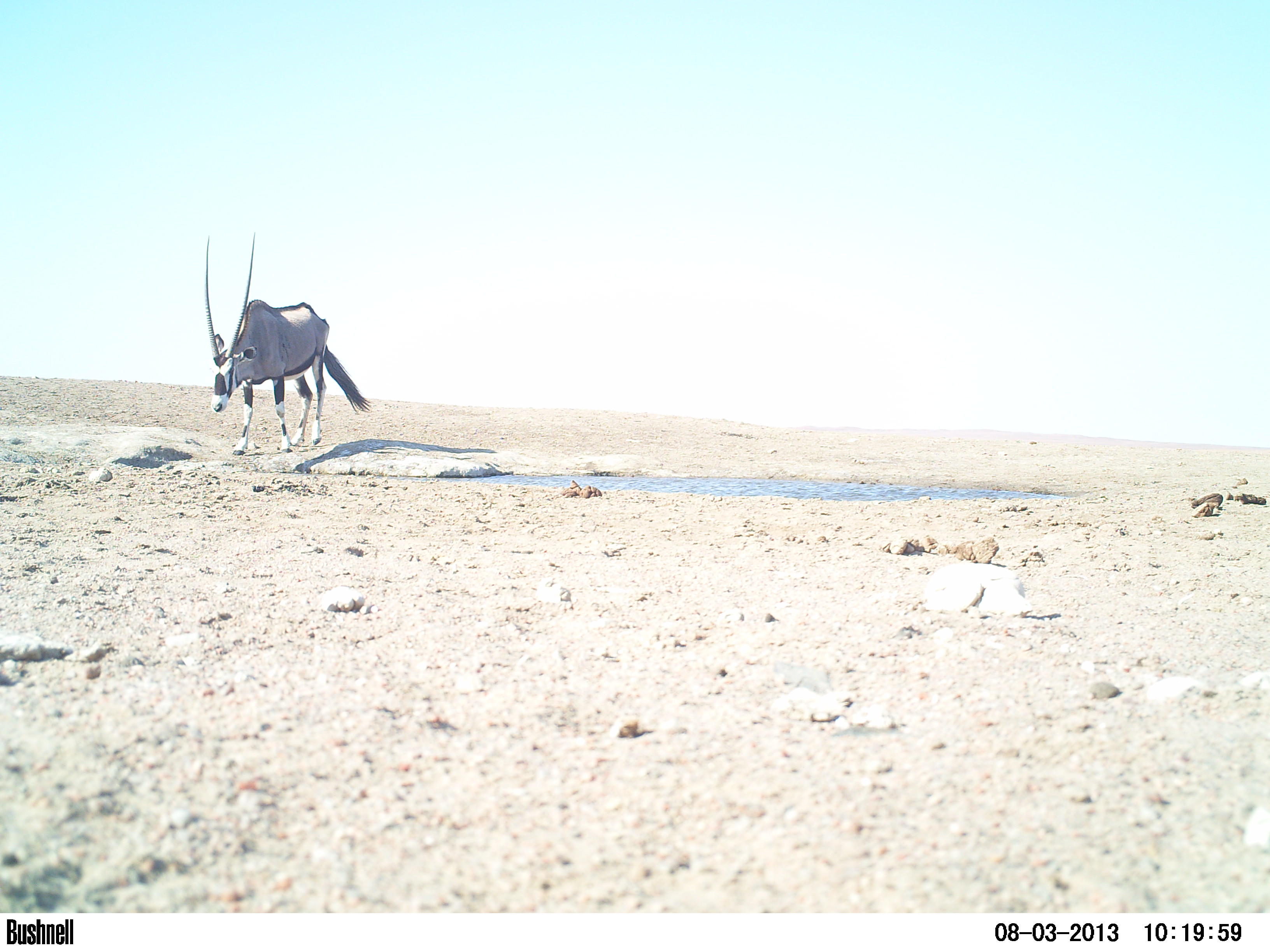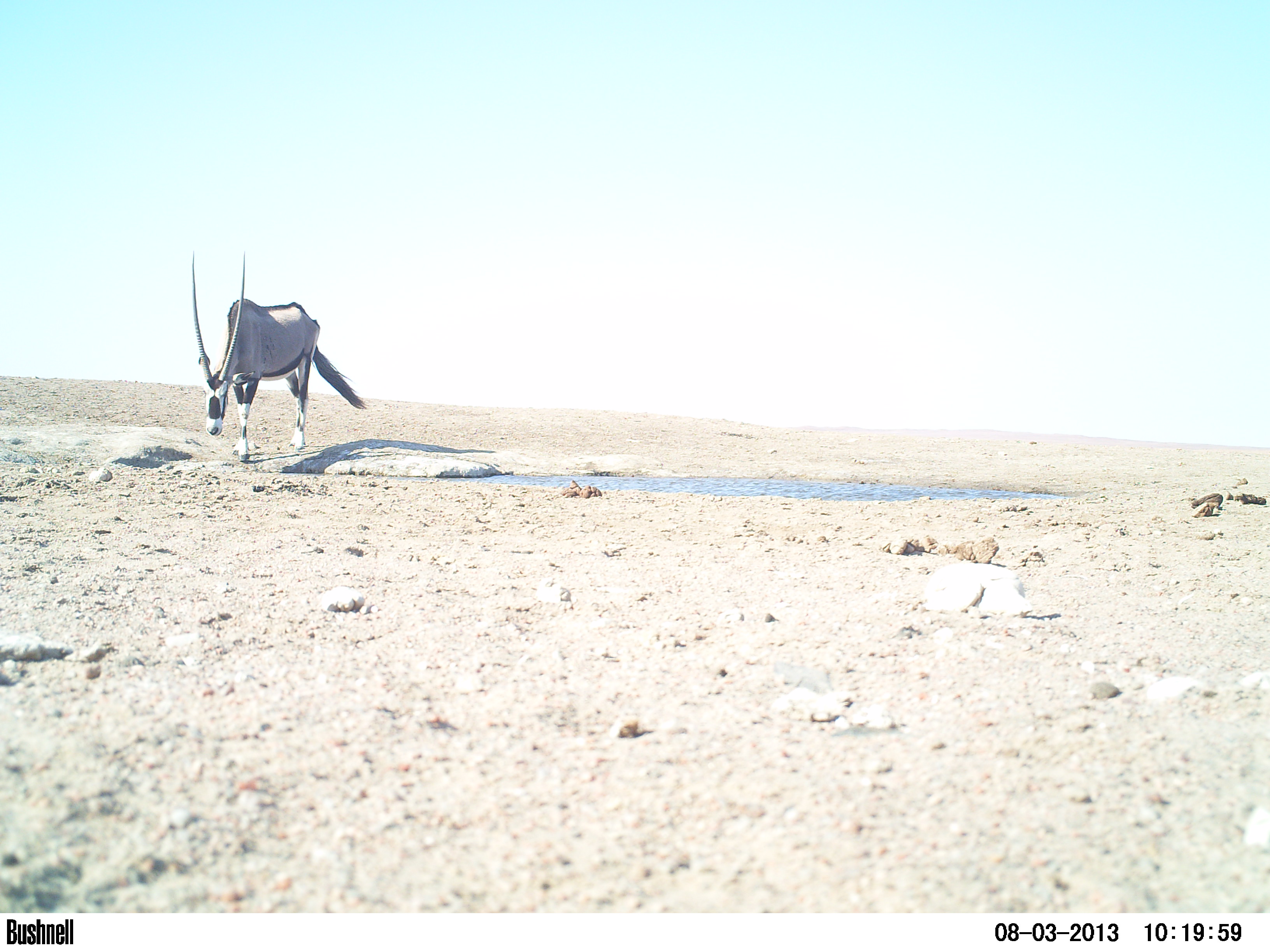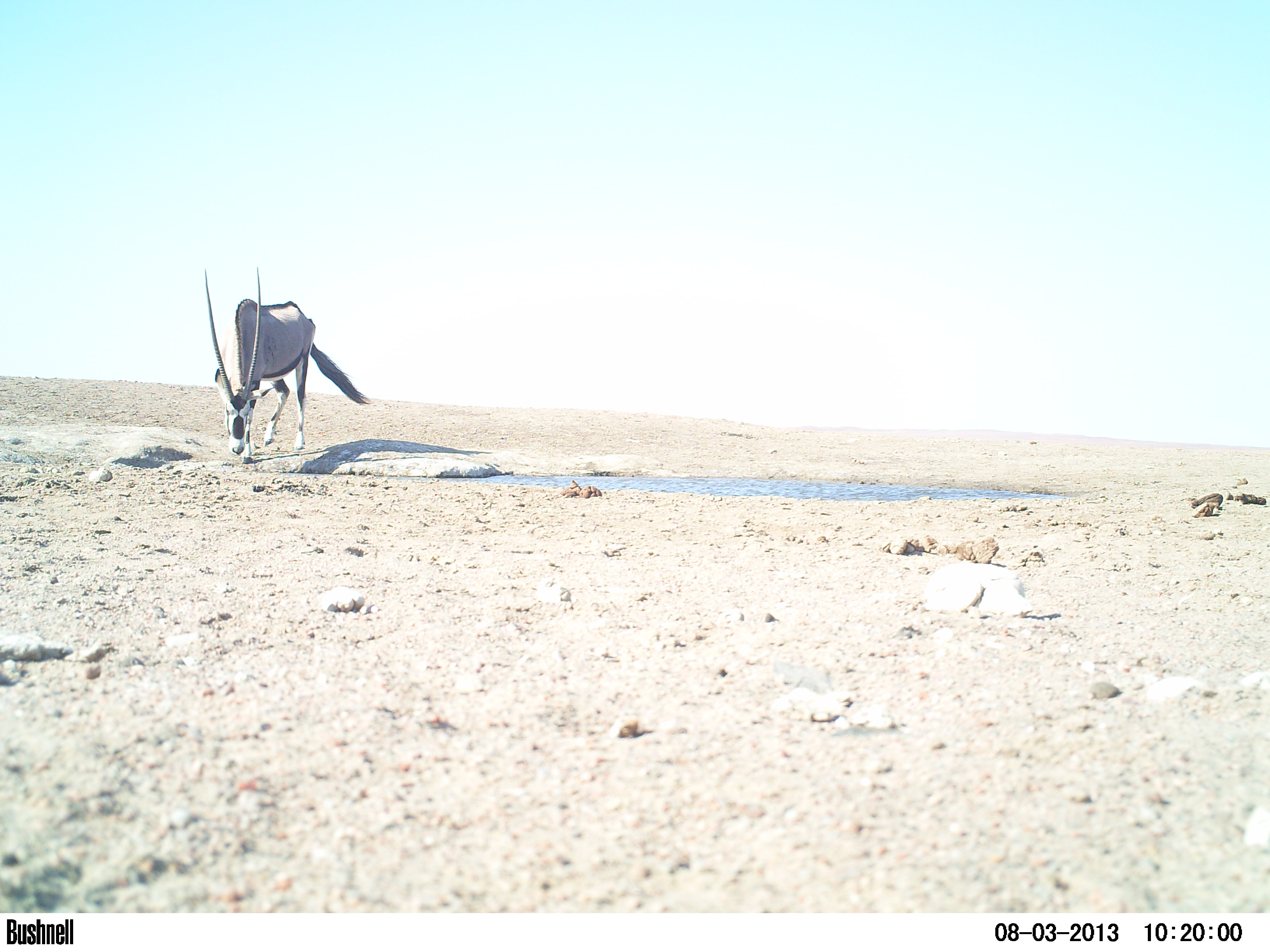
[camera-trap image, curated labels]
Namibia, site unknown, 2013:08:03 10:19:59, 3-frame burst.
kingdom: Animalia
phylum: Chordata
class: Mammalia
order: Artiodactyla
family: Bovidae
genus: Oryx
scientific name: Oryx gazella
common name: gemsbok